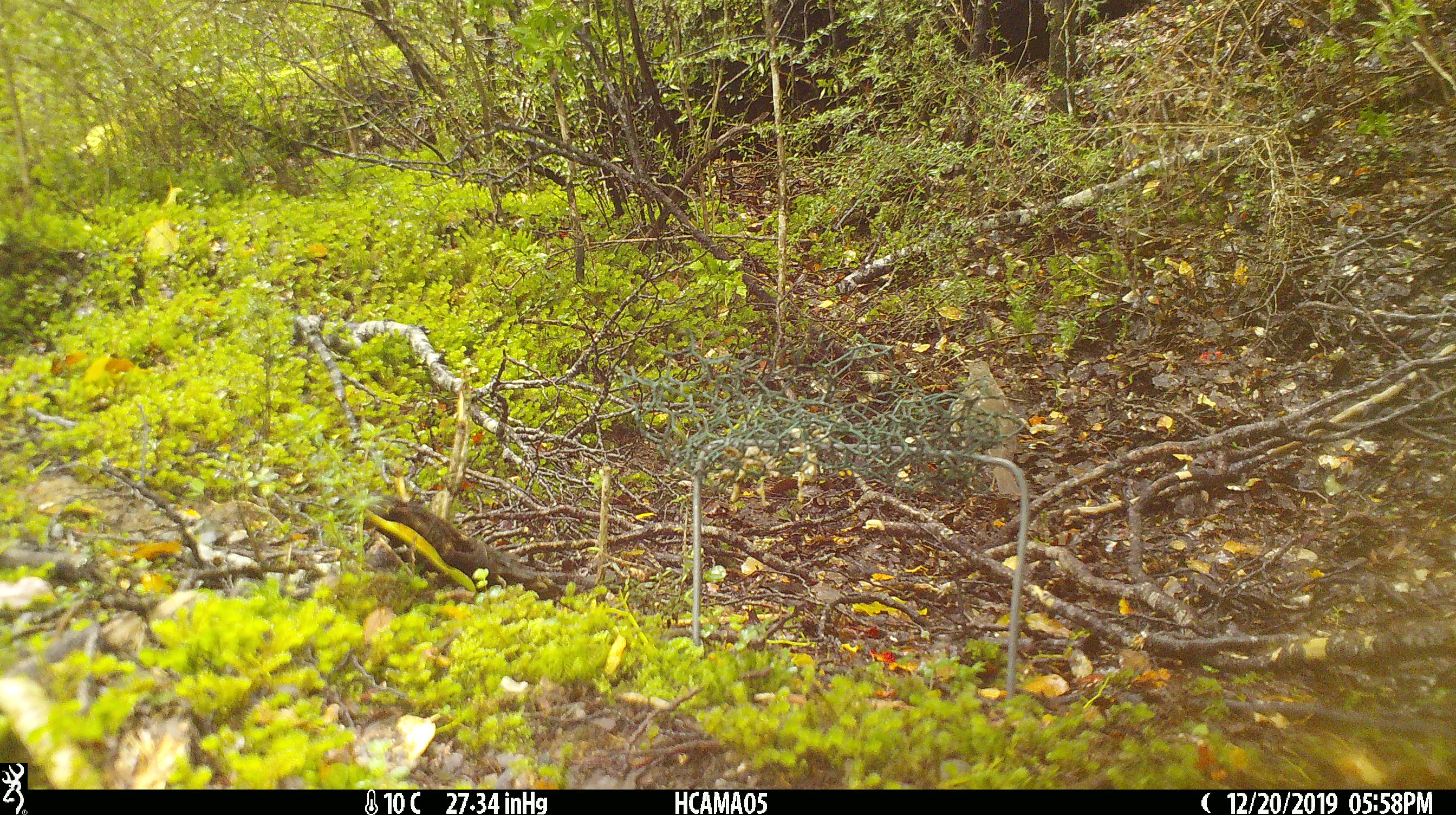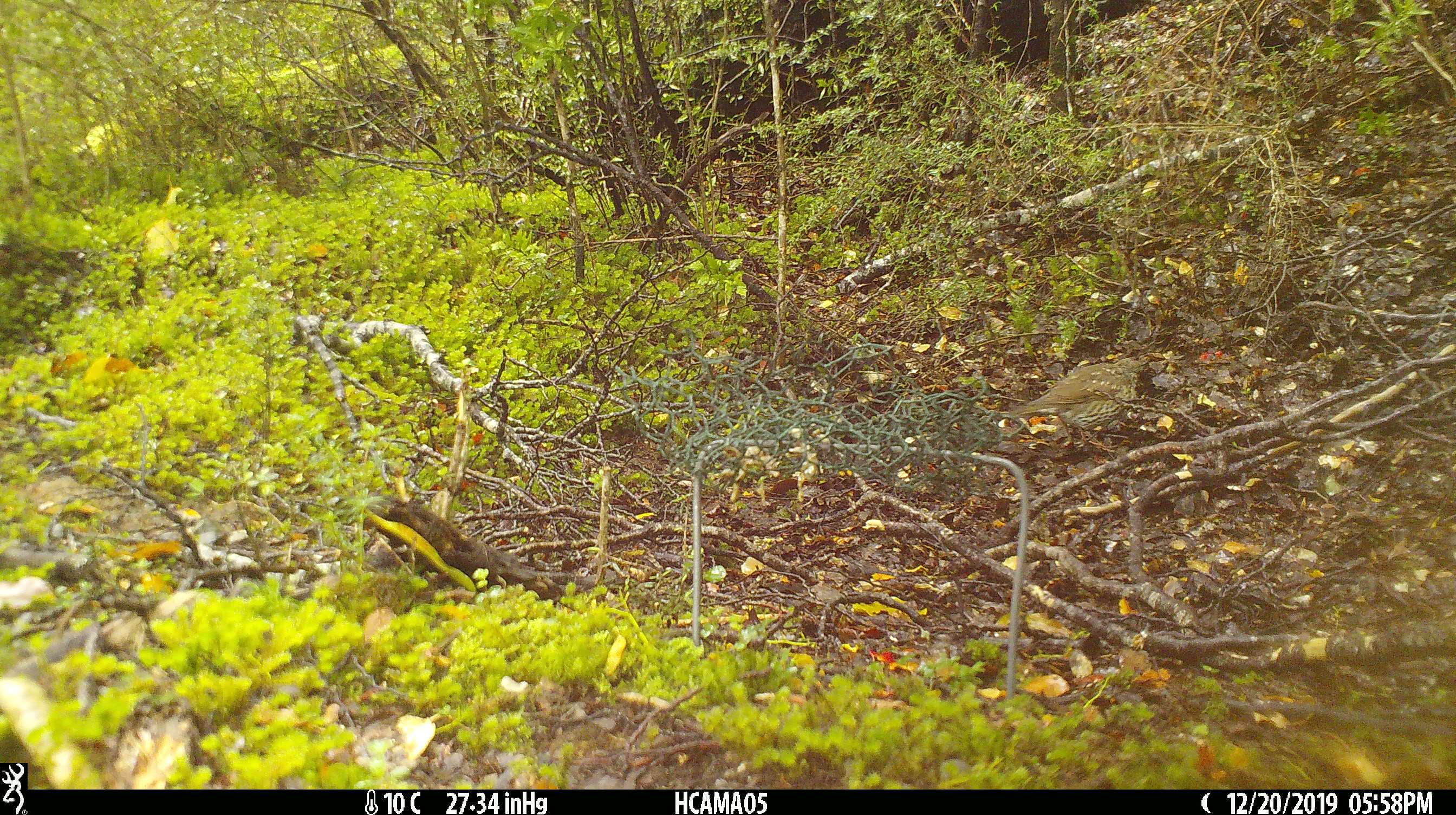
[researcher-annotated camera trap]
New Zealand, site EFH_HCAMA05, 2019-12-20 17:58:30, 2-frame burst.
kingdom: Animalia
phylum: Chordata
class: Aves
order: Passeriformes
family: Turdidae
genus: Turdus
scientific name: Turdus philomelos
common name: song thrush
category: thrush